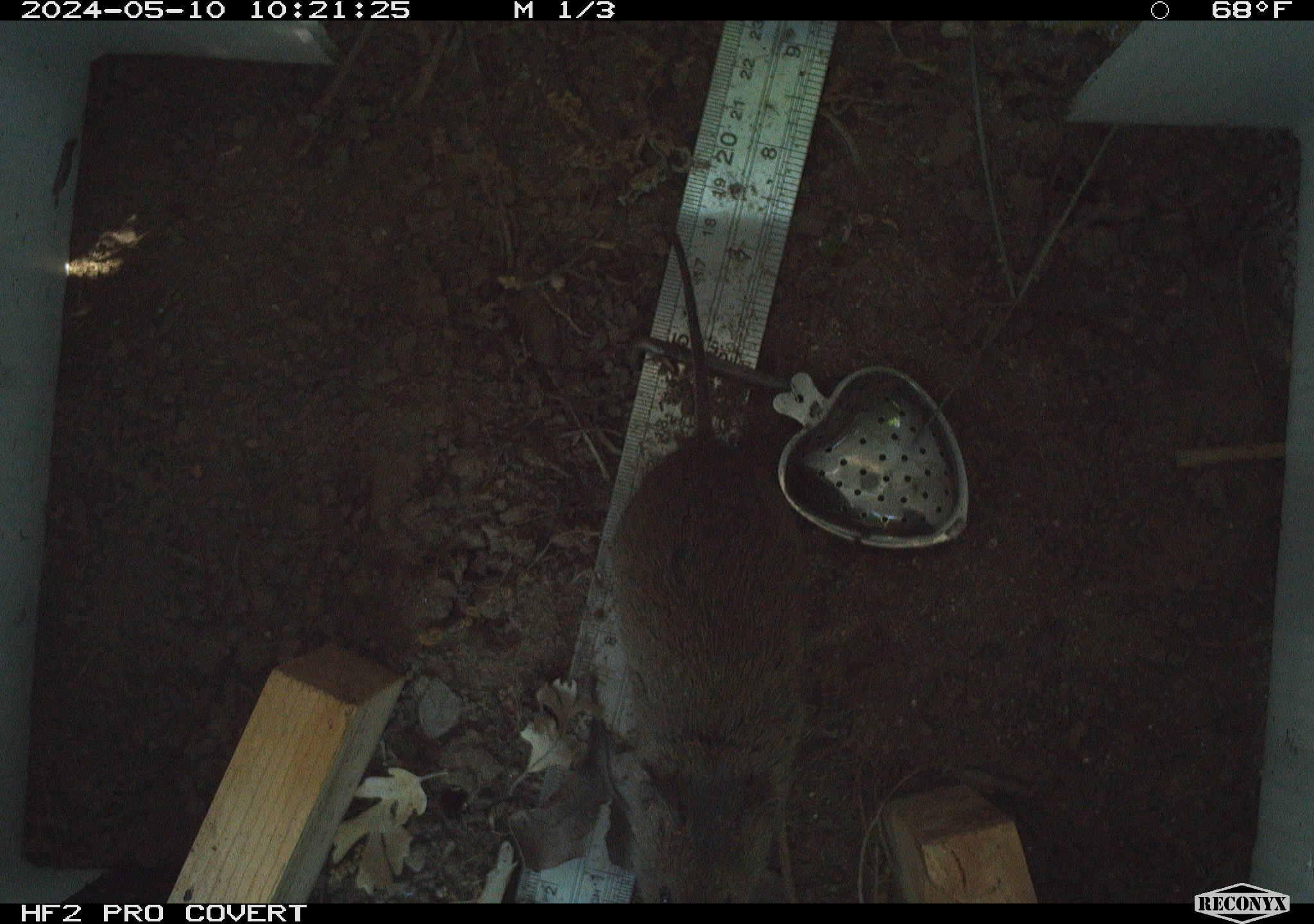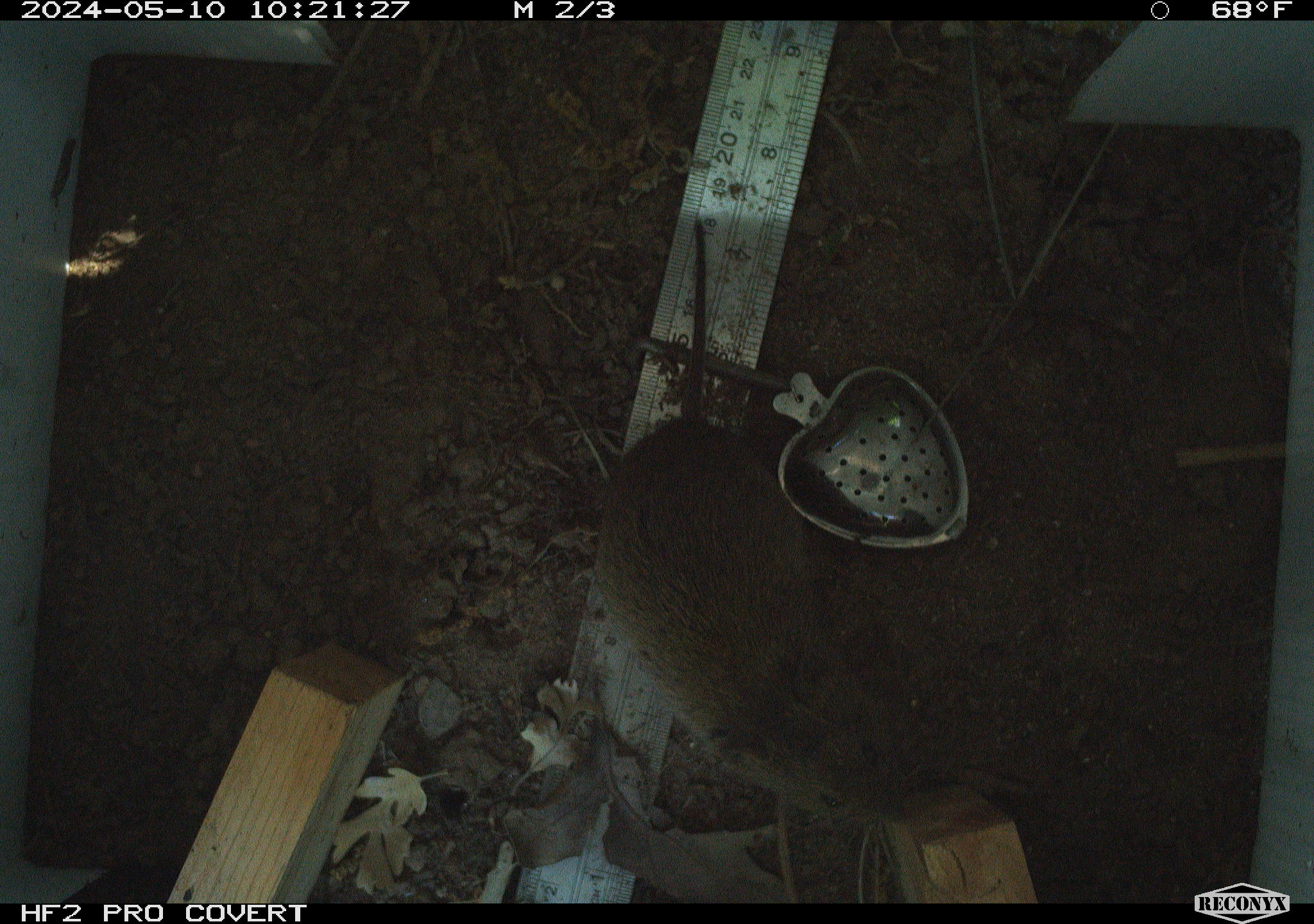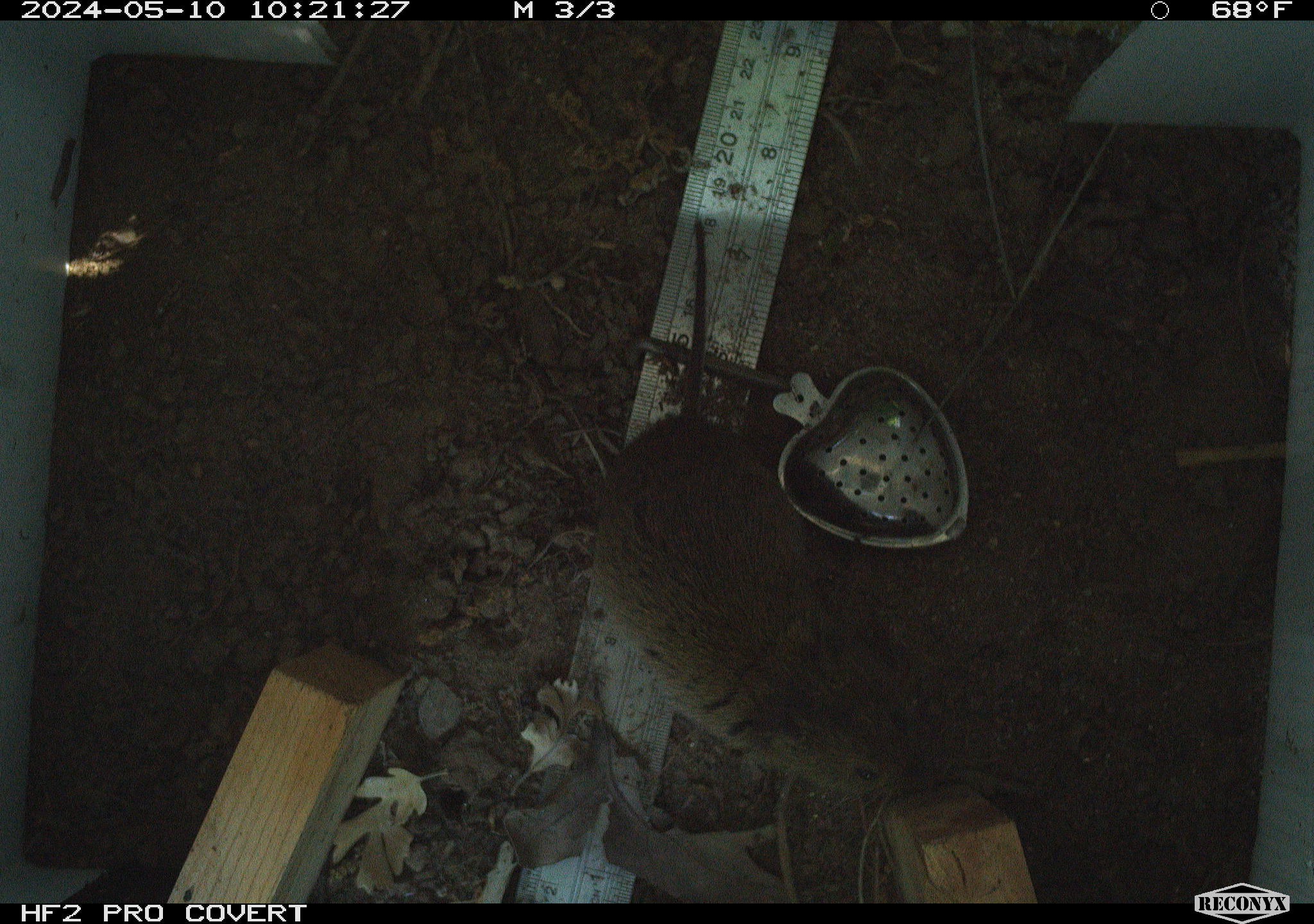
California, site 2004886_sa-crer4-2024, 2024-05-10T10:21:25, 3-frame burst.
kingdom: Animalia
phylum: Chordata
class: Mammalia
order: Rodentia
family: Cricetidae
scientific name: Arvicolinae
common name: voles, lemmings, and muskrats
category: arvicolinae subfamily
Arvicolinae subfamily (voles, lemmings, and muskrats) (Arvicolinae).